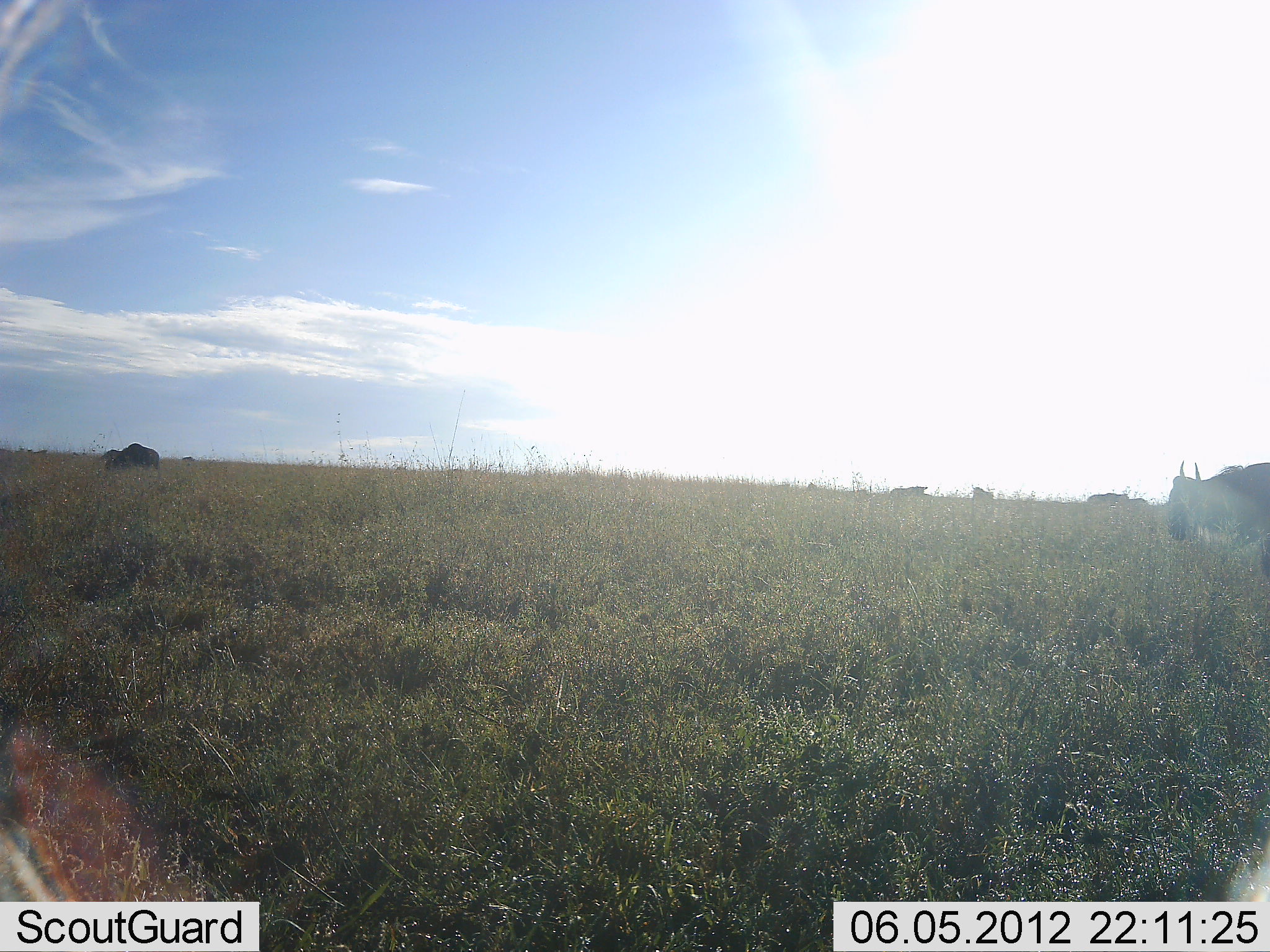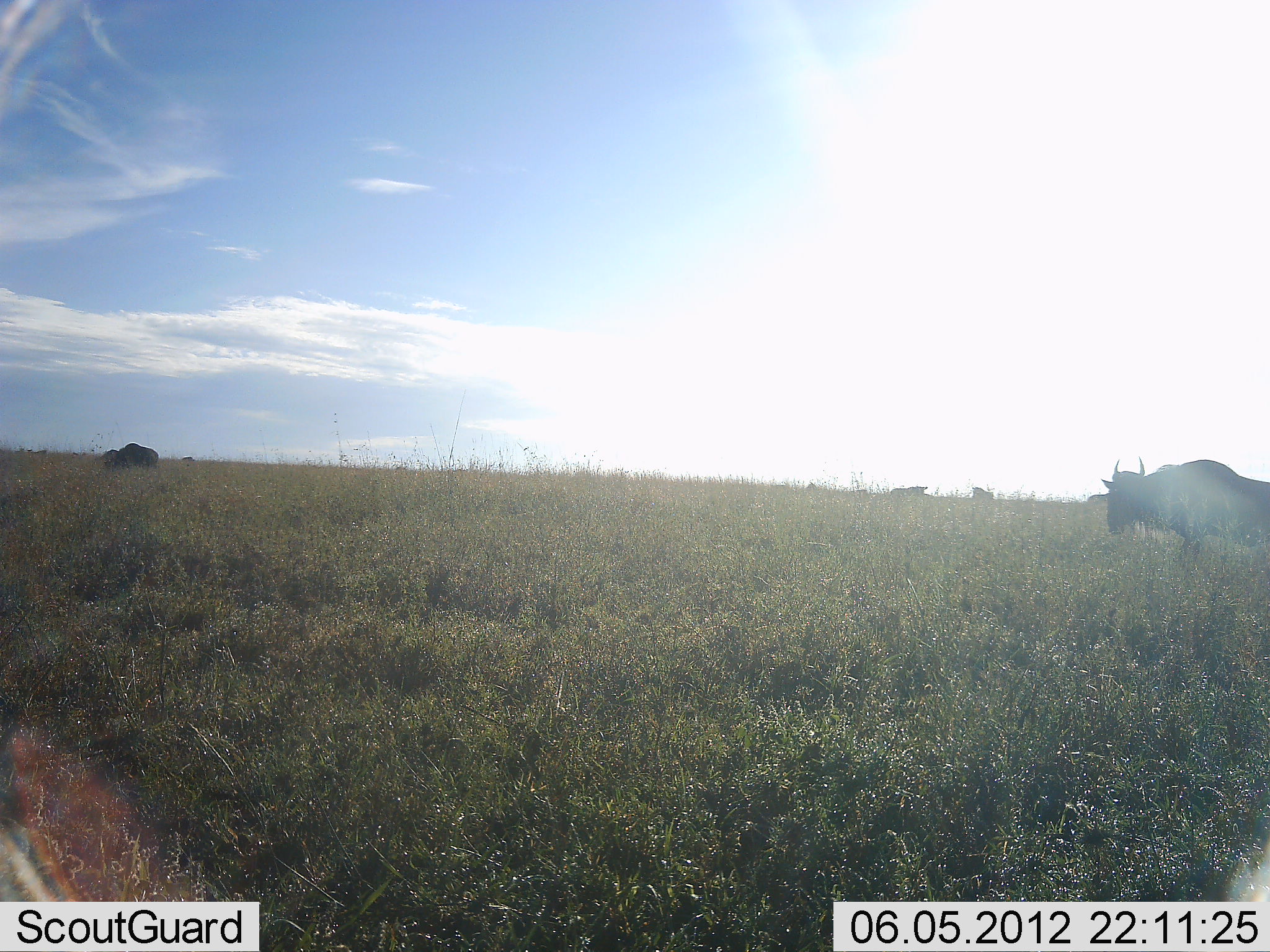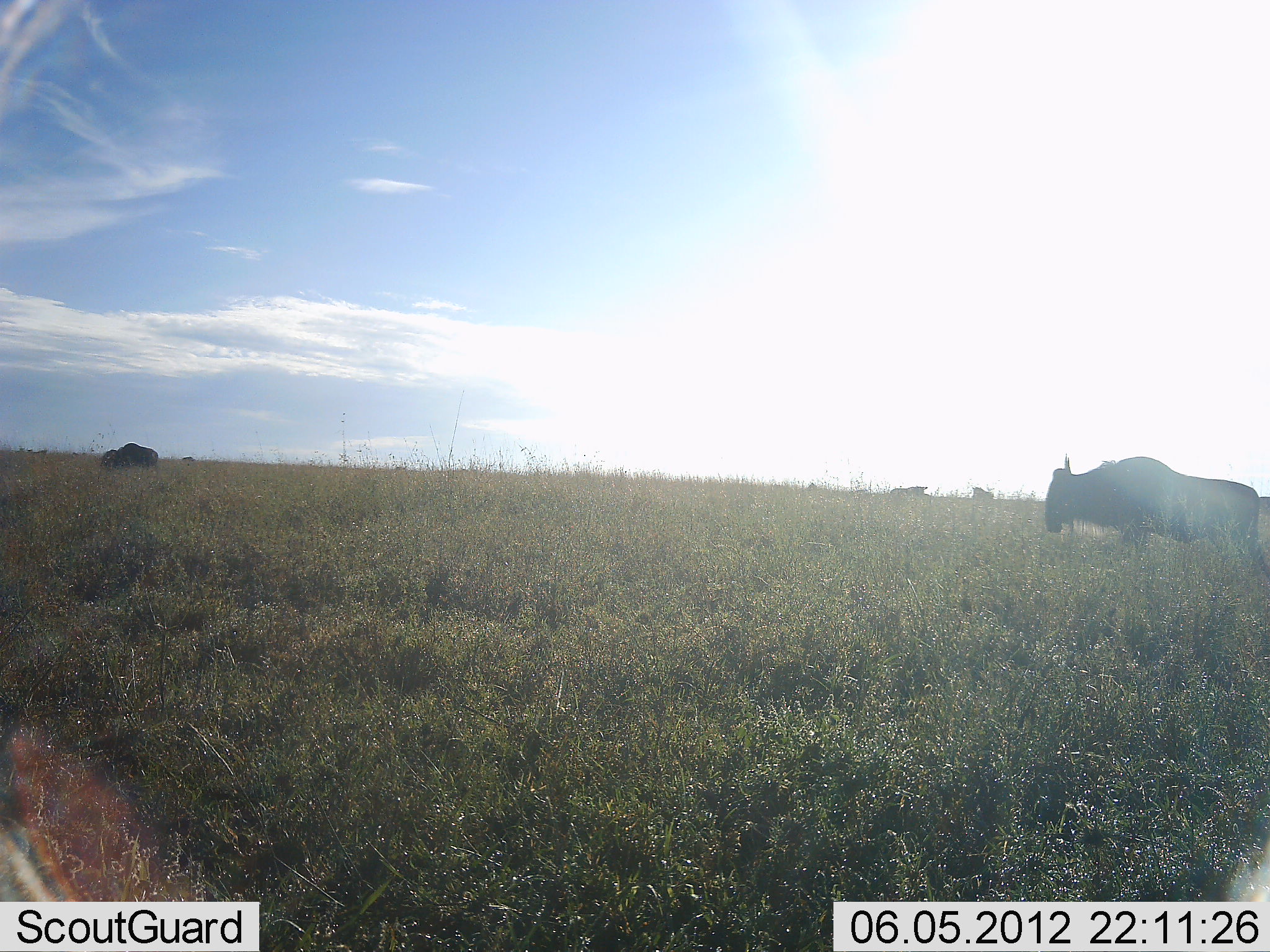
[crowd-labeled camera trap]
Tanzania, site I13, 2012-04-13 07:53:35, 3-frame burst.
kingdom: Animalia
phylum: Chordata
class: Mammalia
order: Artiodactyla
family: Bovidae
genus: Connochaetes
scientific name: Connochaetes taurinus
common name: blue wildebeest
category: wildebeest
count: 4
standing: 54%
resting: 8%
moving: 85%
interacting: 0%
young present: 0%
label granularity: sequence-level